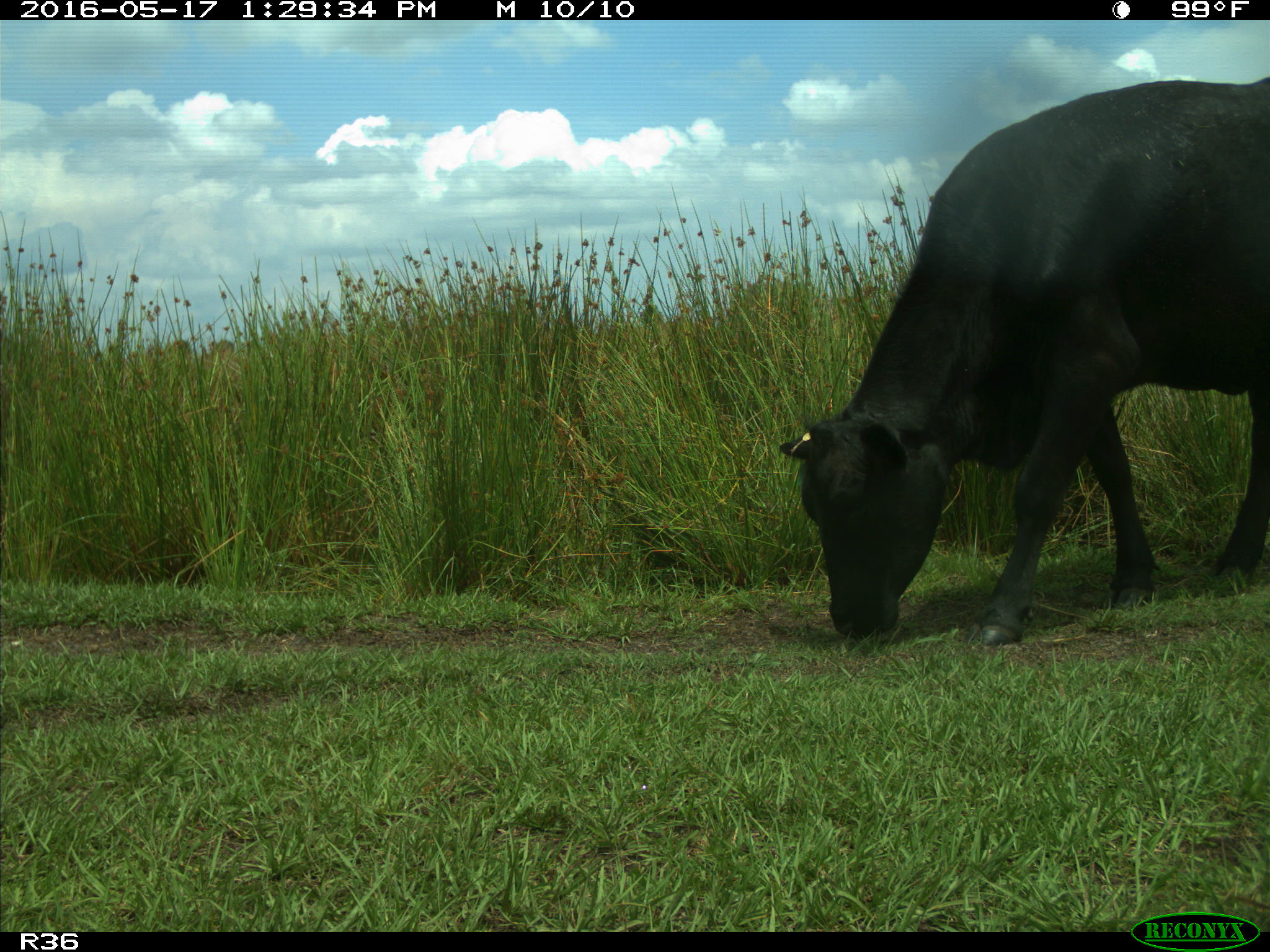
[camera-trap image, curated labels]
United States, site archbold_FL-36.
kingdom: Animalia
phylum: Chordata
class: Mammalia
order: Artiodactyla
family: Bovidae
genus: Bos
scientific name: Bos taurus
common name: domestic cow